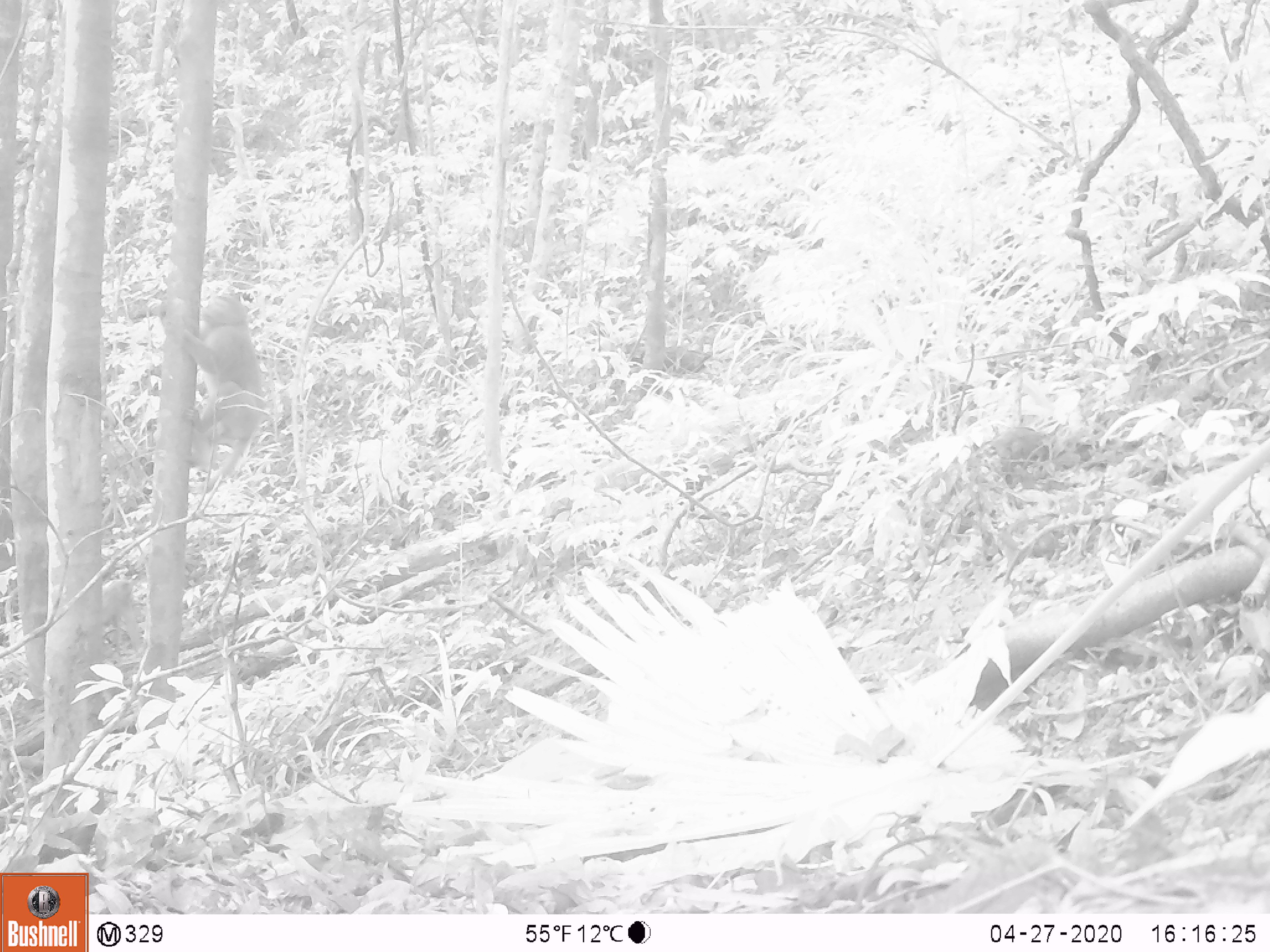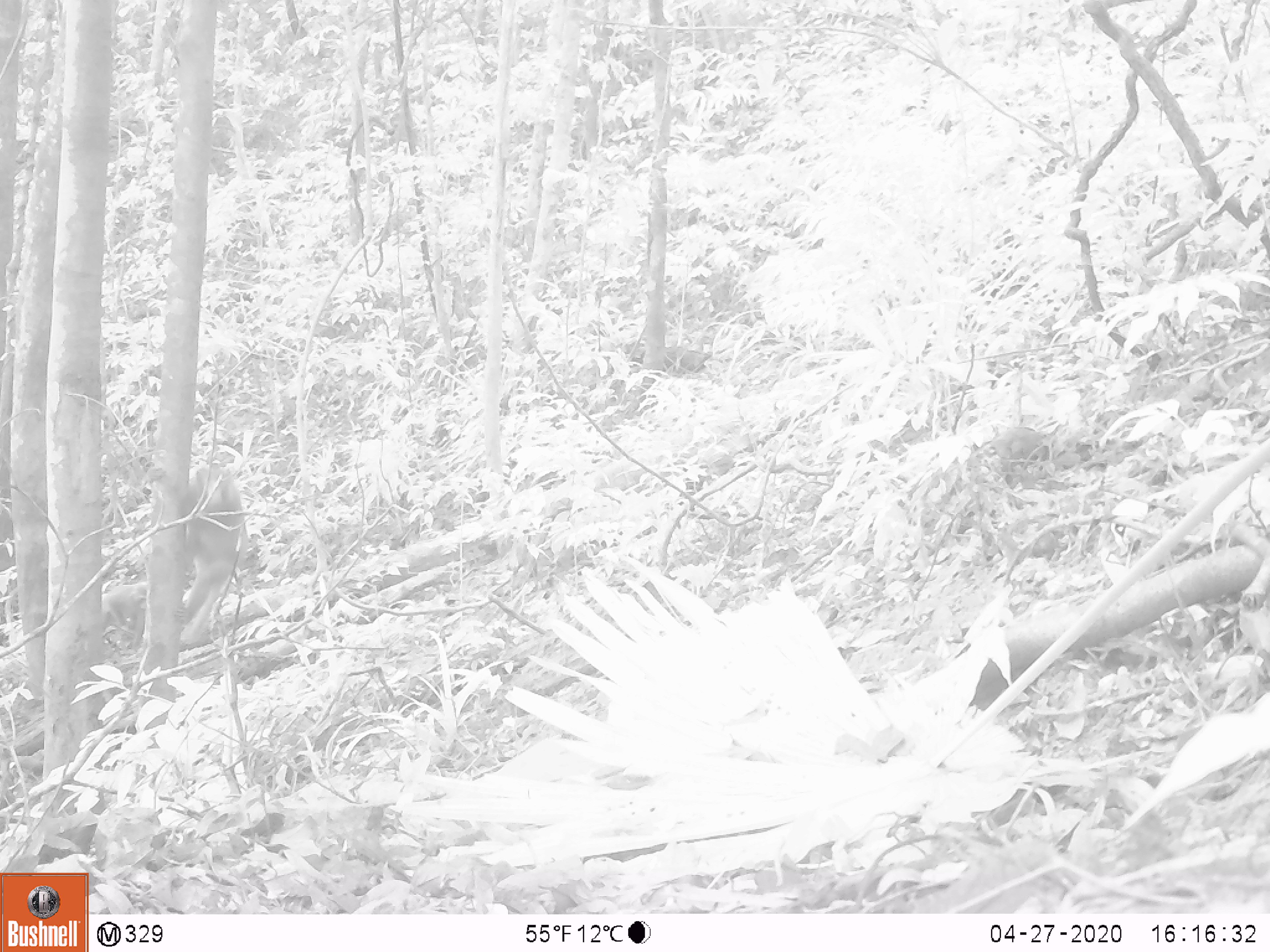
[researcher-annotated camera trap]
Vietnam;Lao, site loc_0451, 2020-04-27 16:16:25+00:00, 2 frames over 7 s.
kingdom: Animalia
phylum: Chordata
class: Mammalia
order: Primates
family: Cercopithecidae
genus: Macaca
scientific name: Macaca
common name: macaques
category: assam or rhesus macaque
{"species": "assam or rhesus macaque (macaques) (Macaca)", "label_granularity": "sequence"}